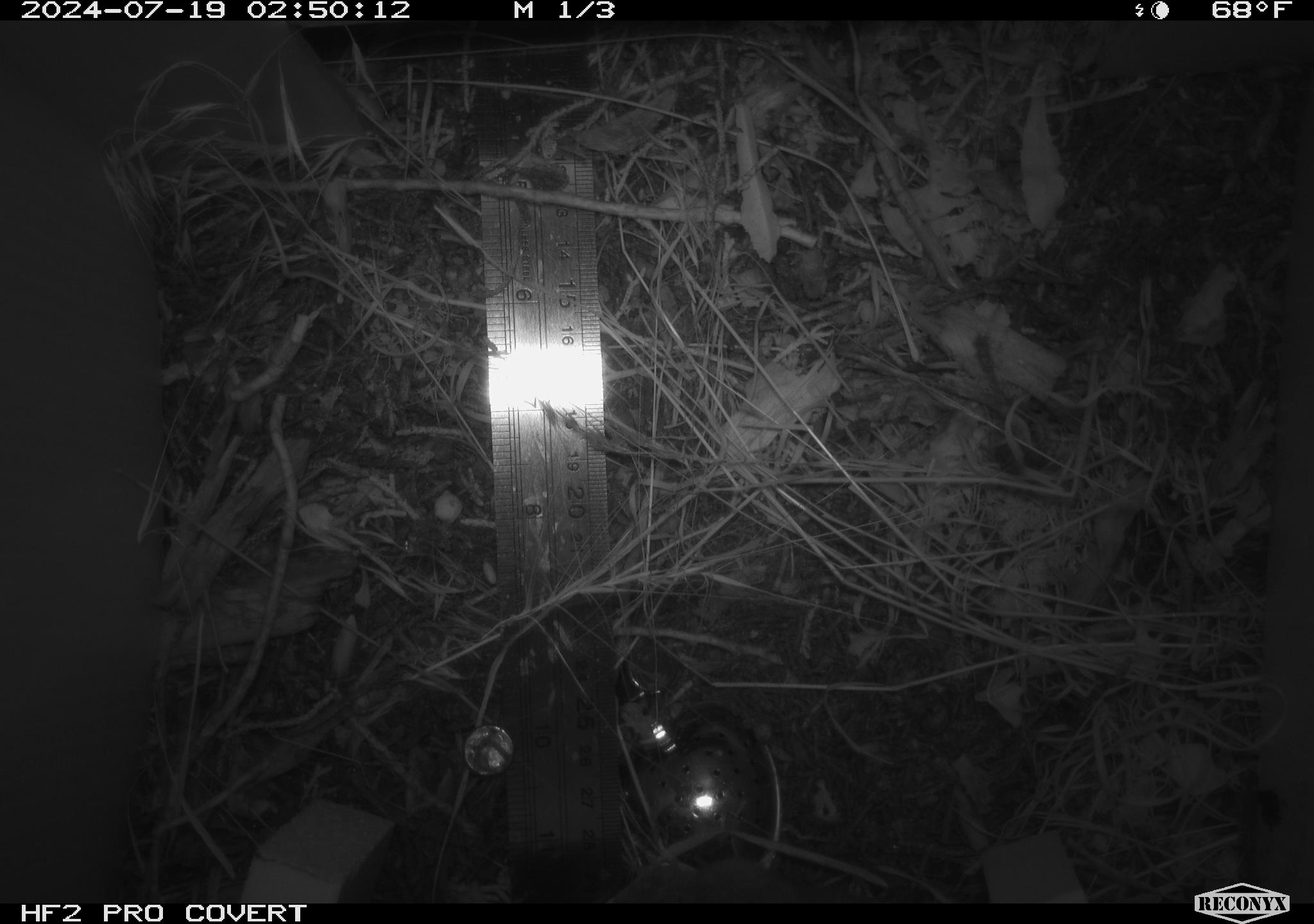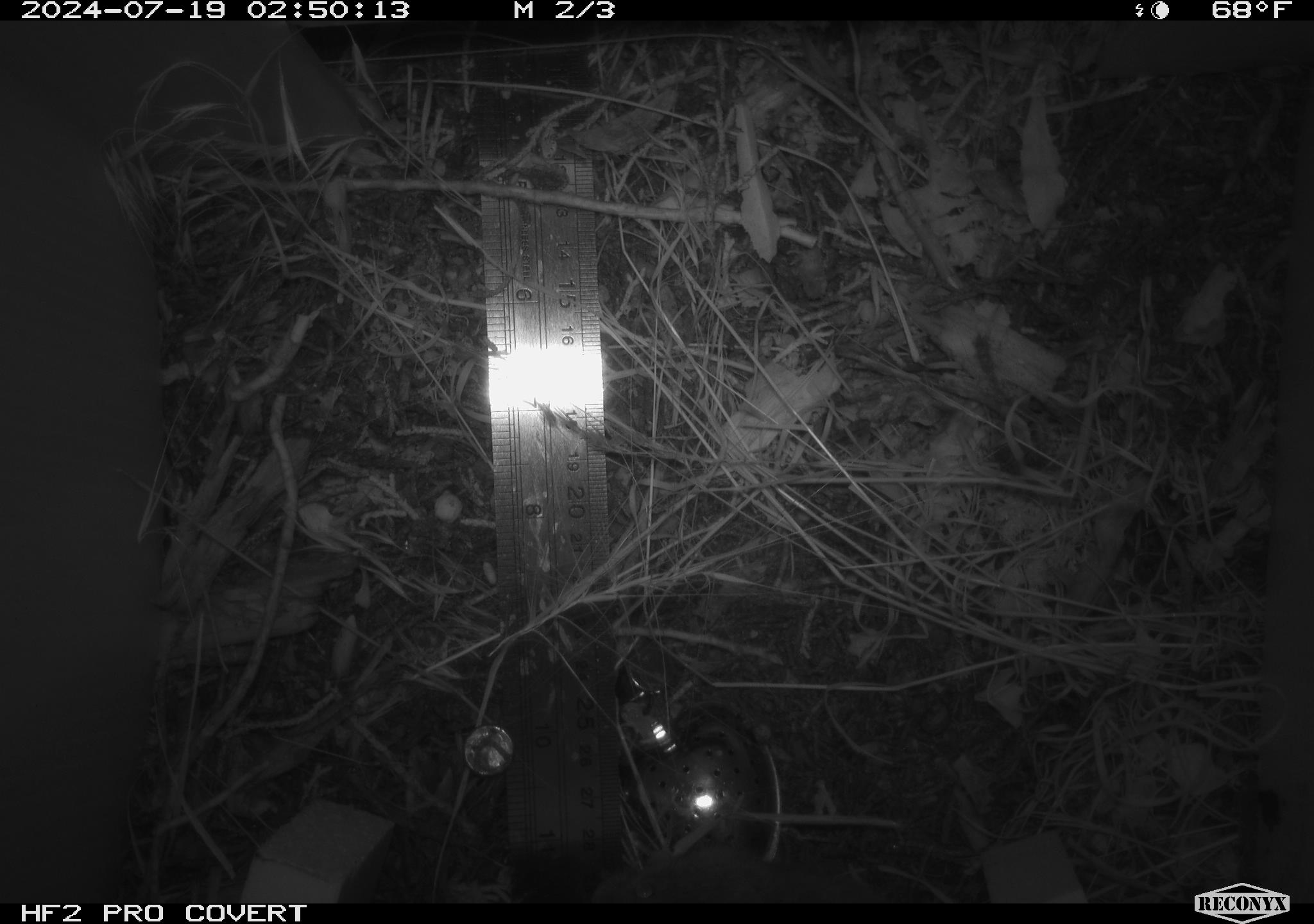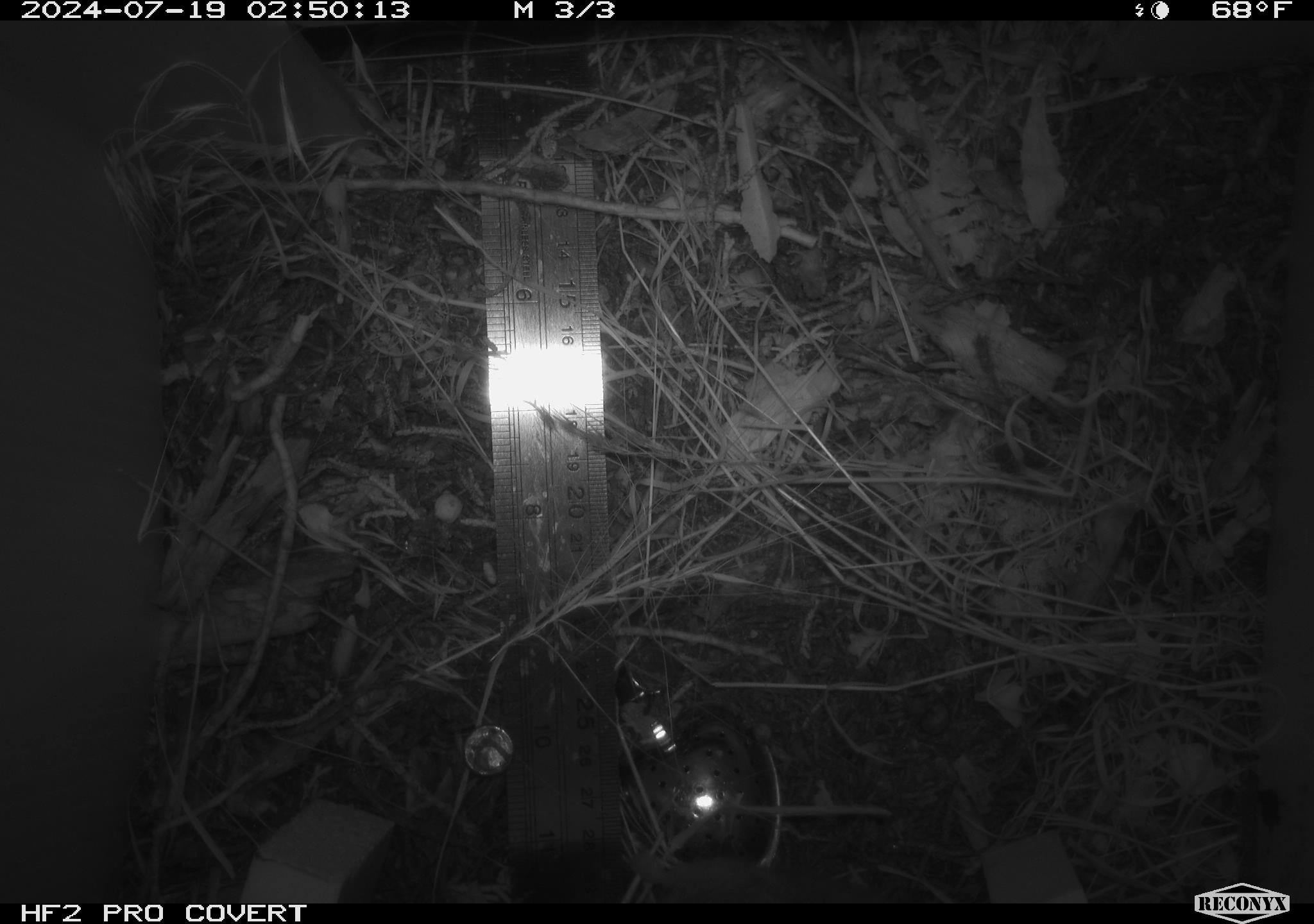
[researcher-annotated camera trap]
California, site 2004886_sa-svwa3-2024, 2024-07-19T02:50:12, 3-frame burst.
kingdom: Animalia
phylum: Chordata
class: Mammalia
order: Rodentia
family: Cricetidae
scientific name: Arvicolinae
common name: voles, lemmings, and muskrats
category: arvicolinae subfamily